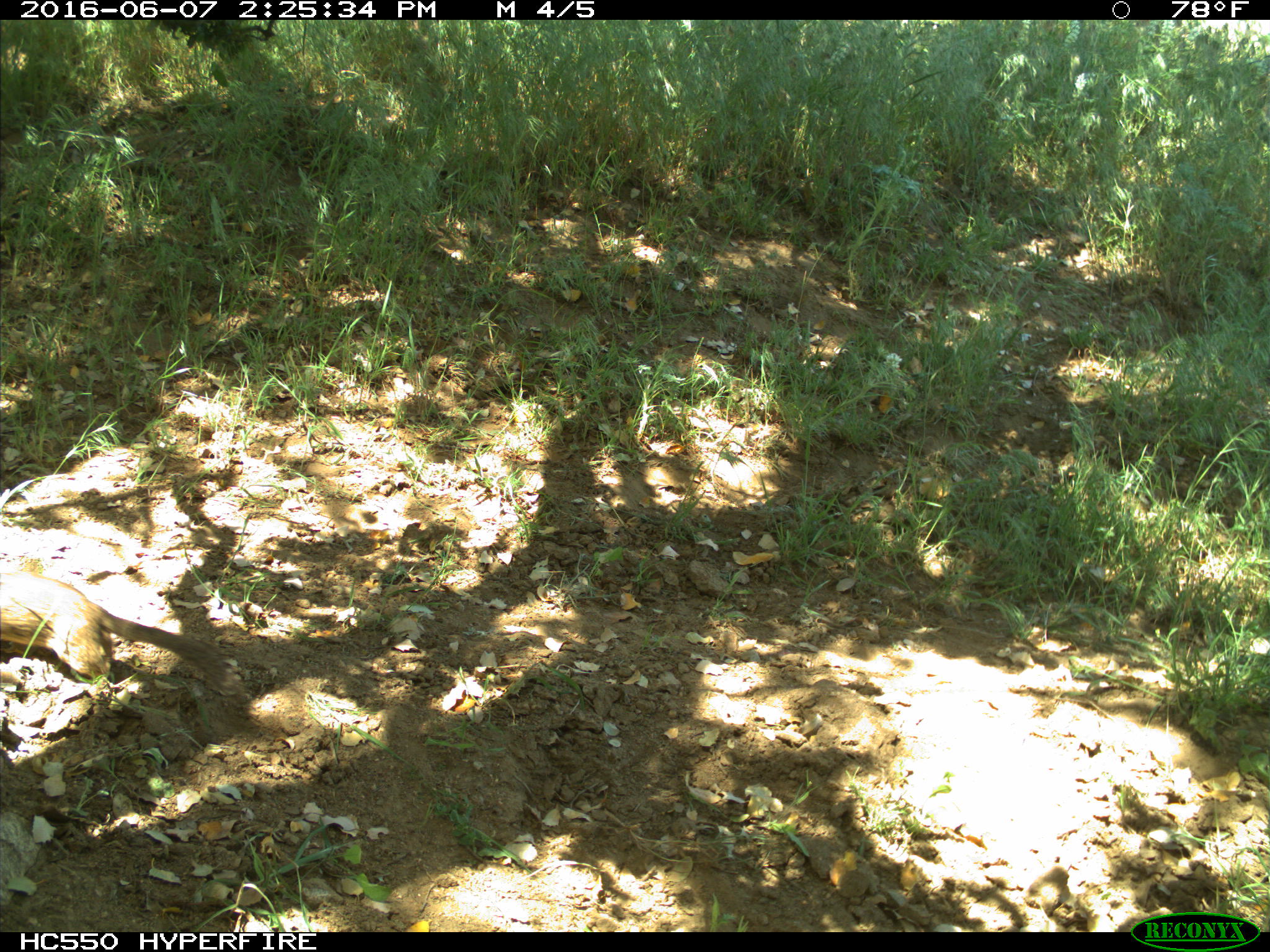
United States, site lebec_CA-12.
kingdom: Animalia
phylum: Chordata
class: Mammalia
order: Rodentia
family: Sciuridae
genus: Otospermophilus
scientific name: Otospermophilus beecheyi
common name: california ground squirrel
Otospermophilus beecheyi (california ground squirrel).